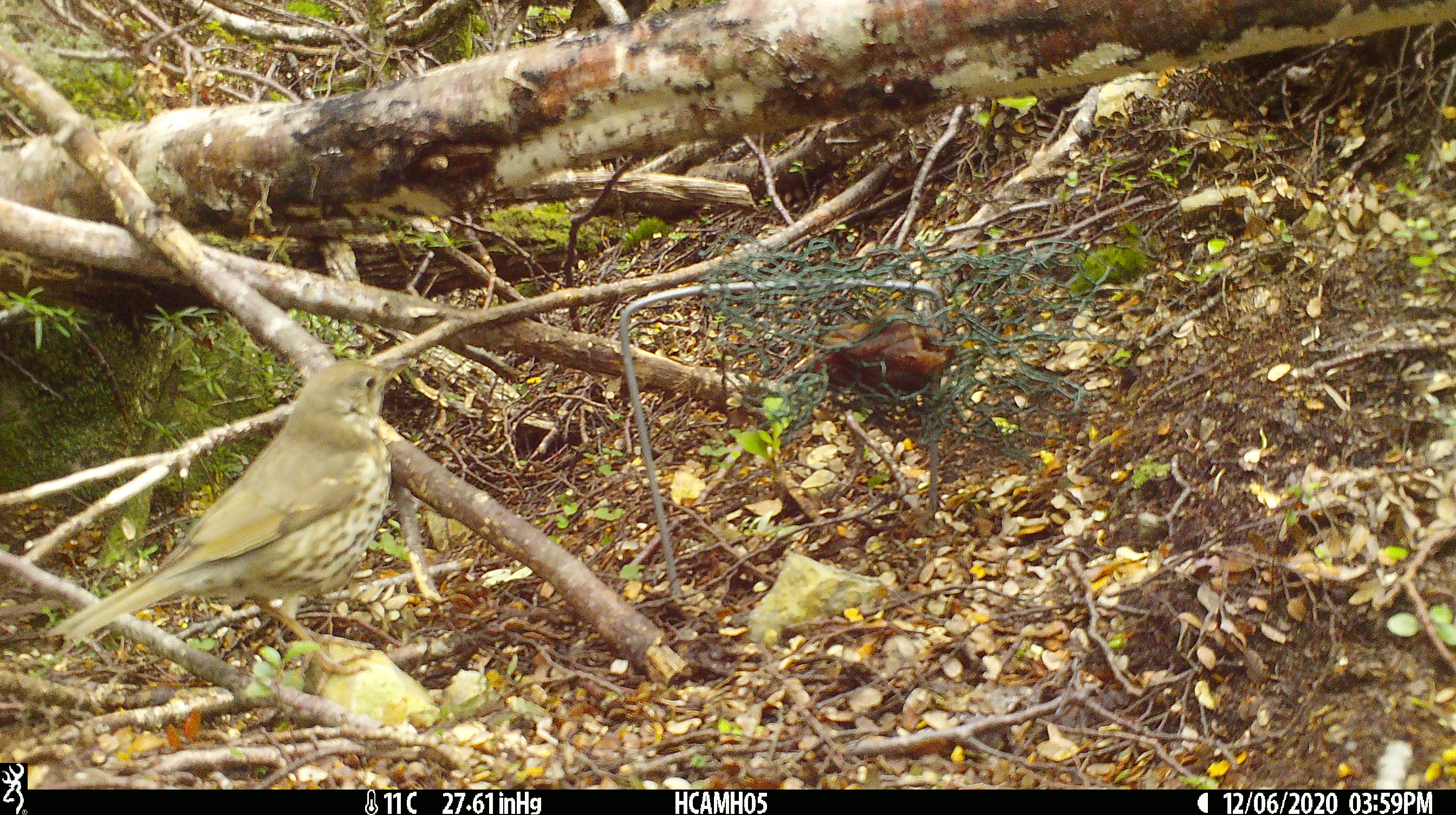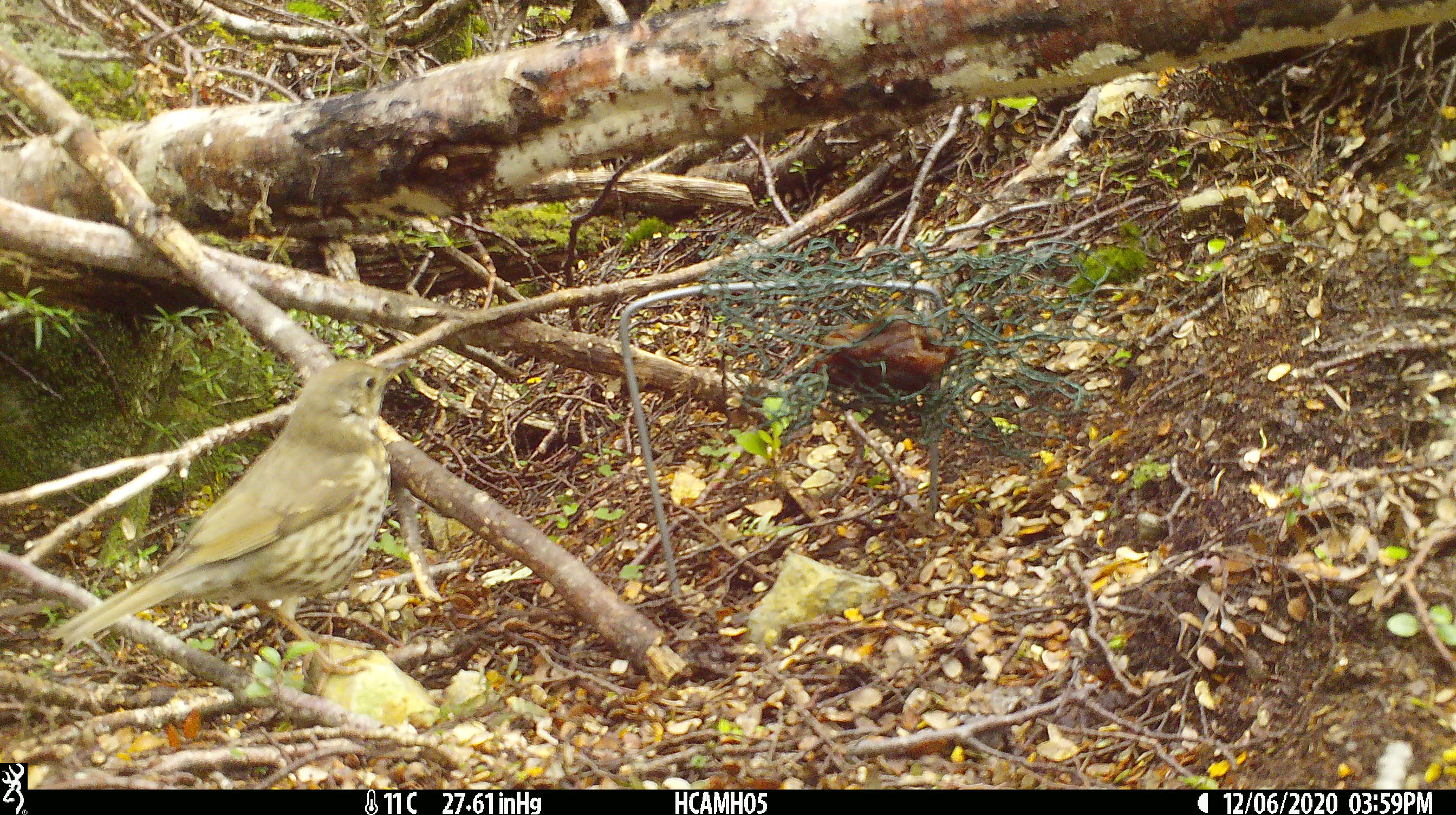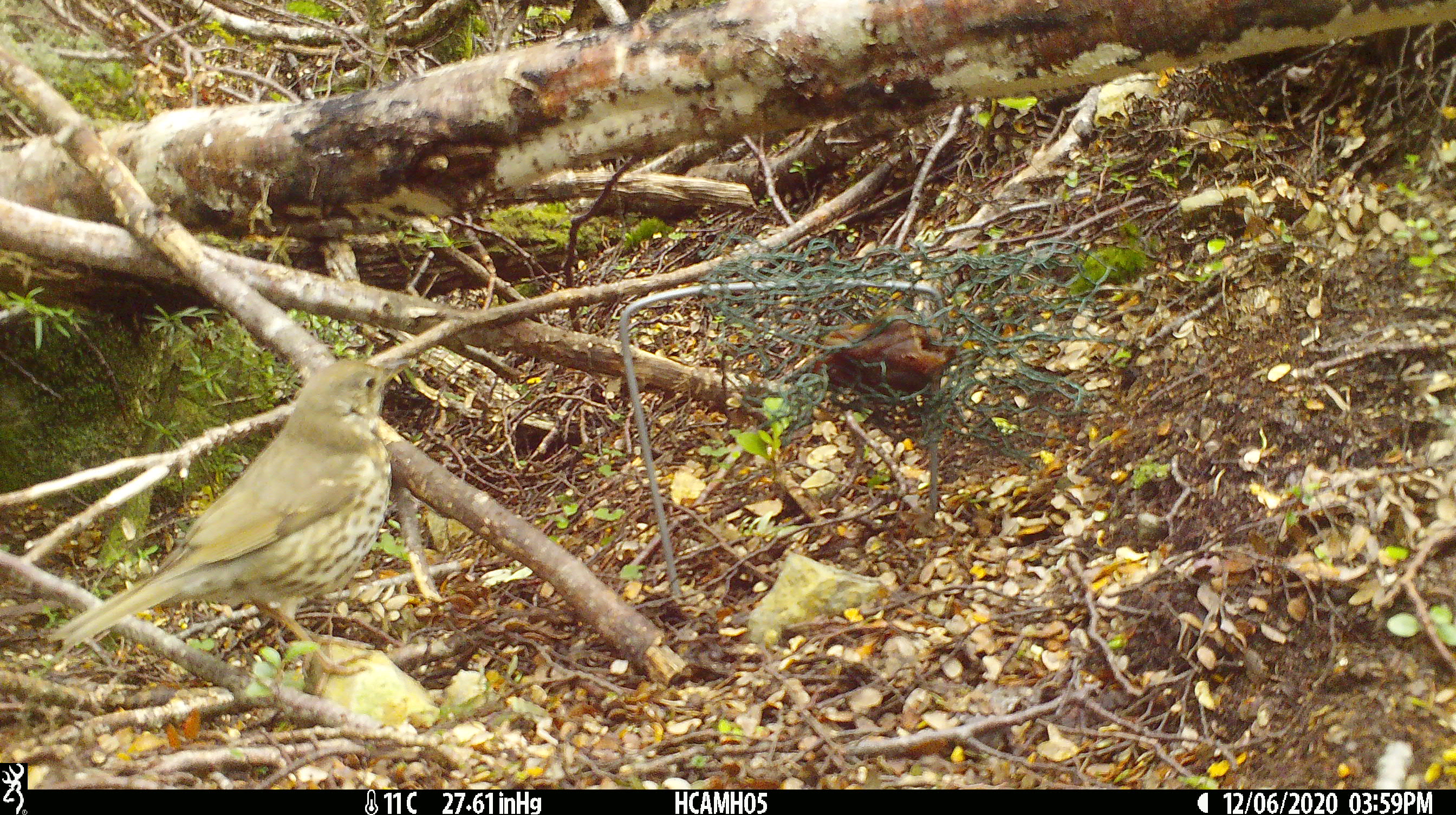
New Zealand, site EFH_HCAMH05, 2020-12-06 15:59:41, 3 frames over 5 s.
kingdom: Animalia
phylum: Chordata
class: Aves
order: Passeriformes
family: Turdidae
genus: Turdus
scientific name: Turdus philomelos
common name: song thrush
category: thrush